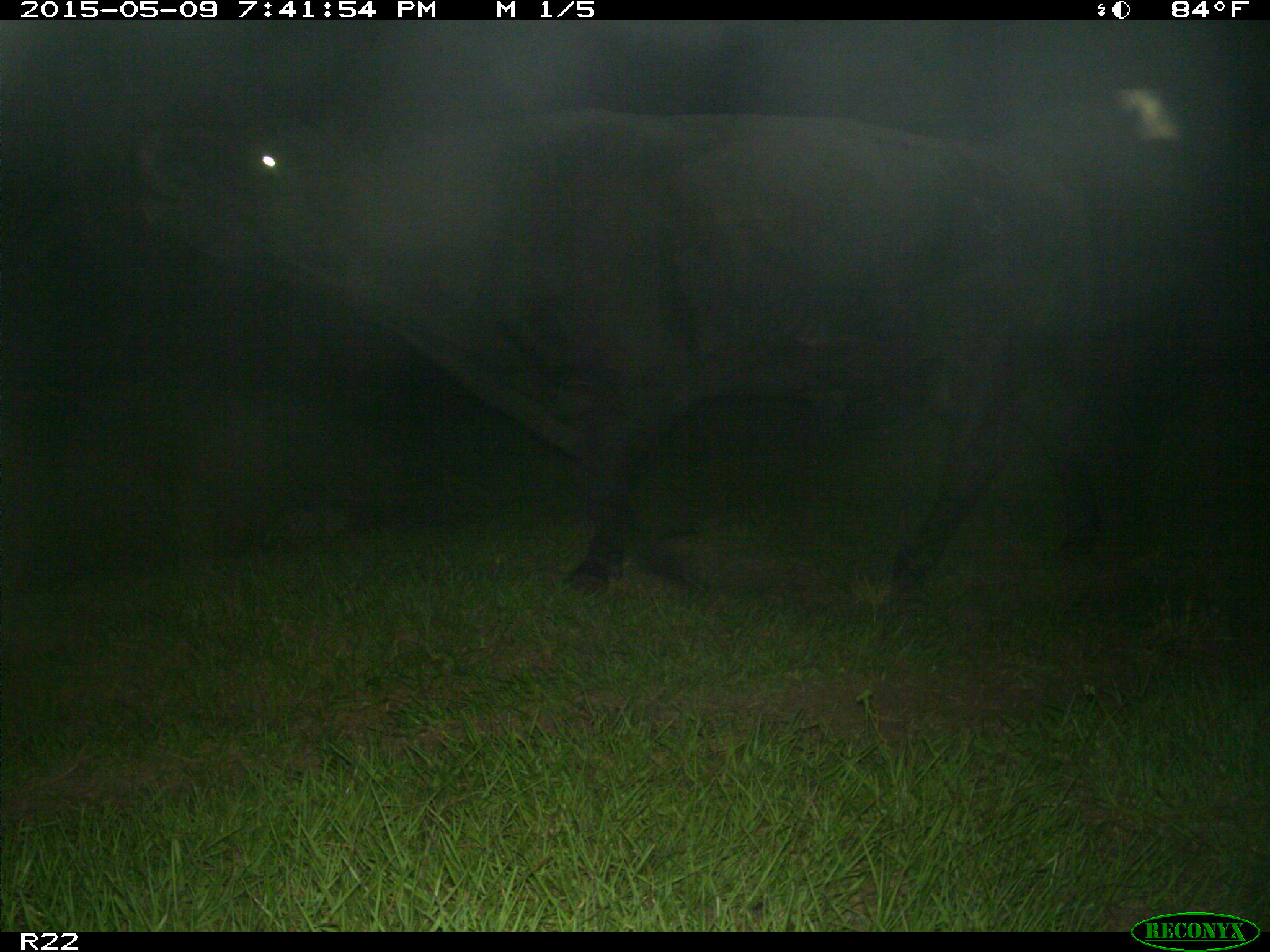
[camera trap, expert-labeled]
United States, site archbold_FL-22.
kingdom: Animalia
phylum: Chordata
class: Mammalia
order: Artiodactyla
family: Bovidae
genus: Bos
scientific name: Bos taurus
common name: domestic cow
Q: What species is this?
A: Bos taurus (domestic cow).